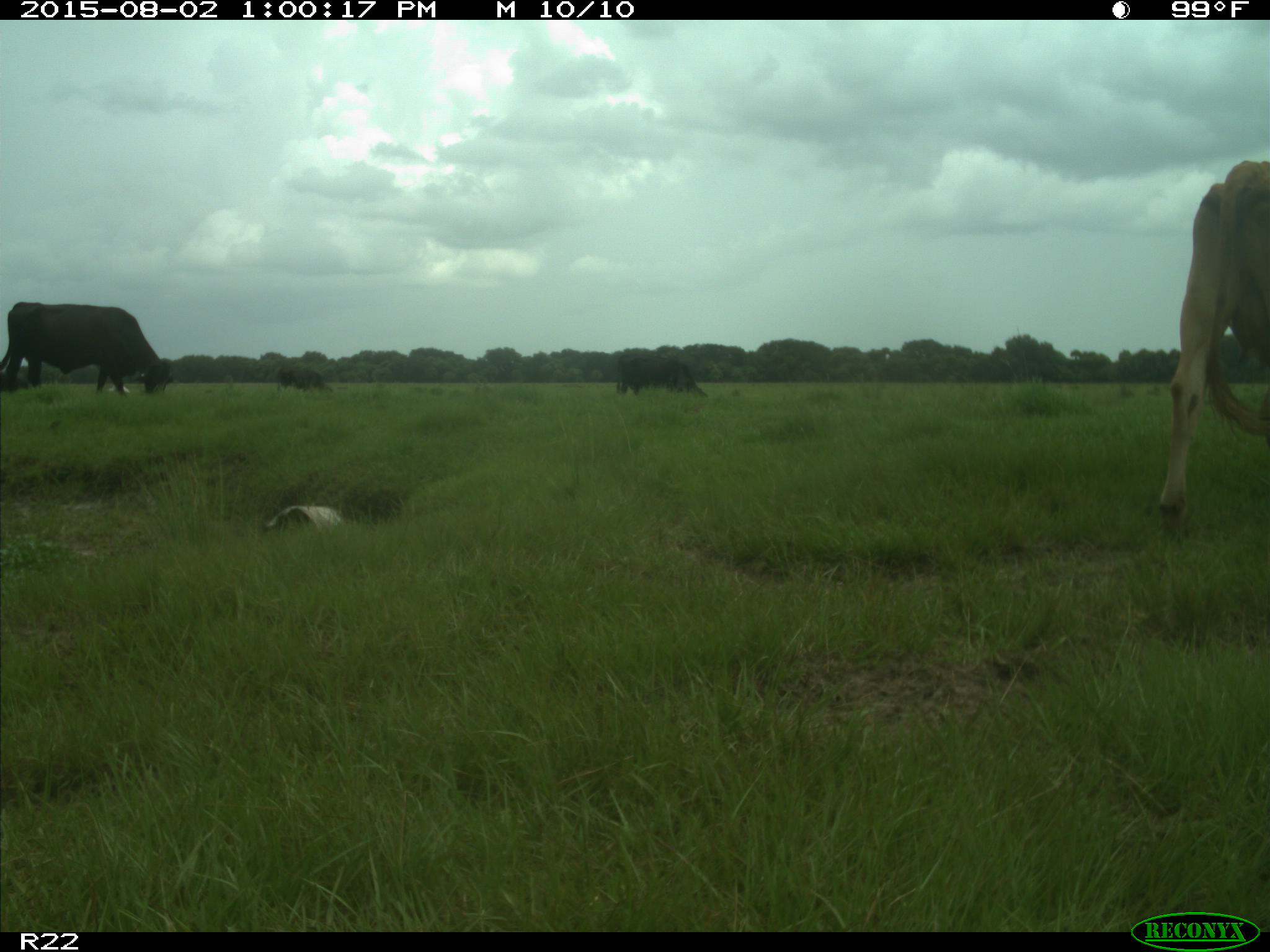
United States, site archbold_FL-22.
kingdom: Animalia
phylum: Chordata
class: Mammalia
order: Artiodactyla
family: Bovidae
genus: Bos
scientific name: Bos taurus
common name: domestic cow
Bos taurus (domestic cow).